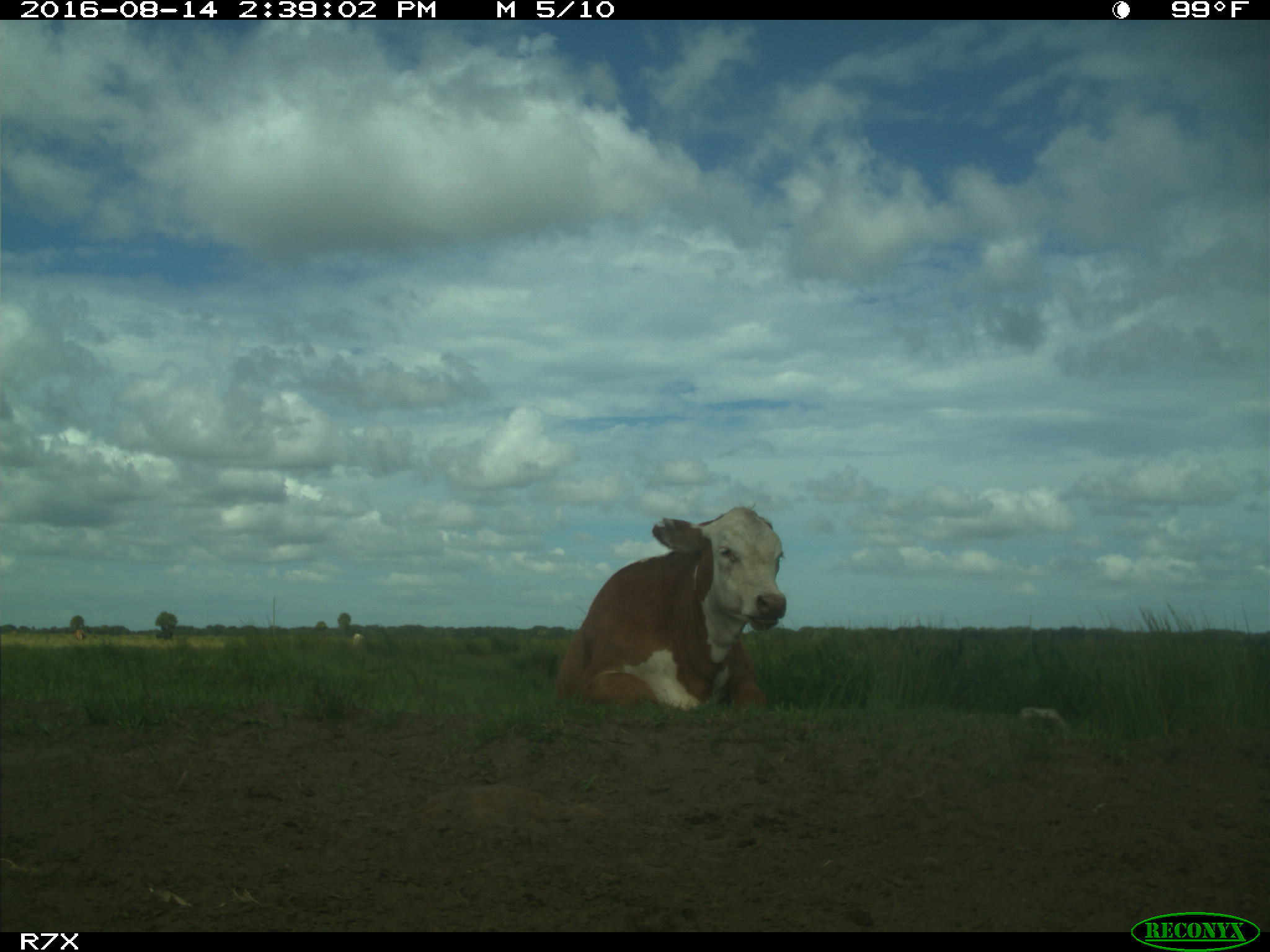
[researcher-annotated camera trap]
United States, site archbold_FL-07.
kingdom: Animalia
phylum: Chordata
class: Mammalia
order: Artiodactyla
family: Bovidae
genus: Bos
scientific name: Bos taurus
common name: domestic cow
Bos taurus (domestic cow).